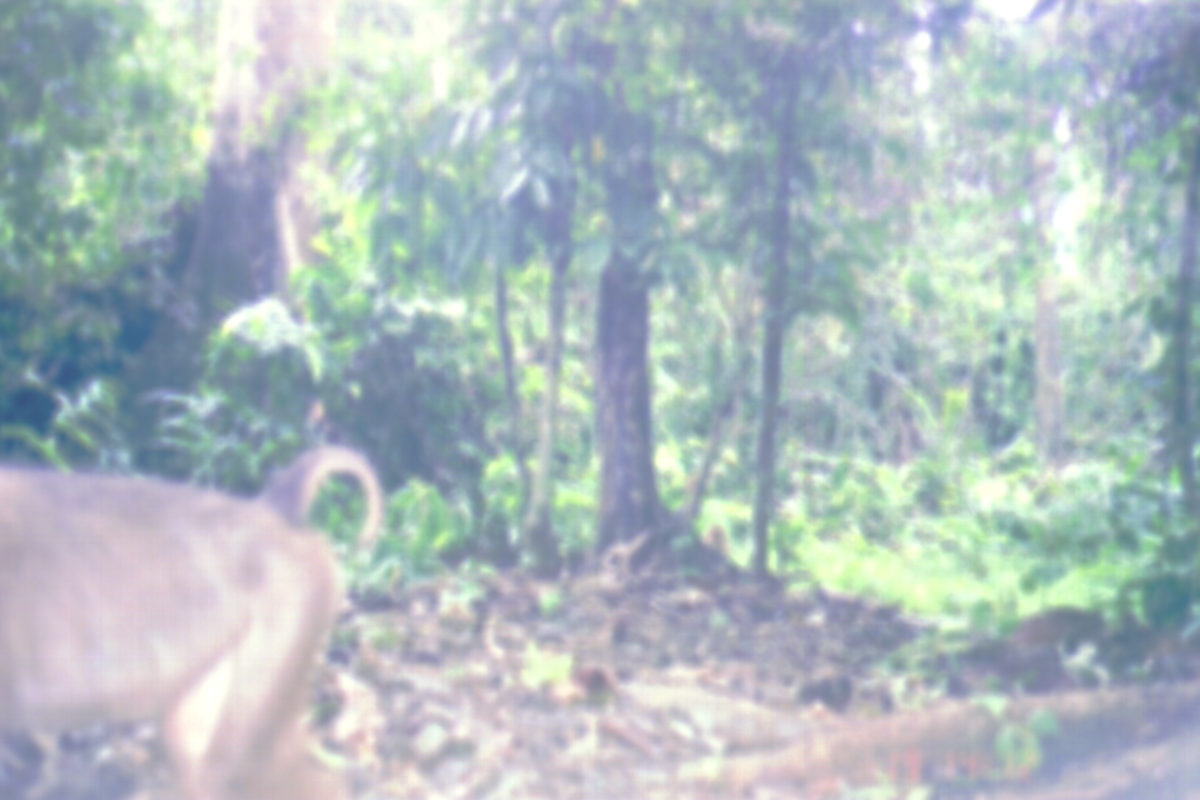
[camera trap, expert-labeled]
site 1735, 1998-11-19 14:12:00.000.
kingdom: Animalia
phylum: Chordata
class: Mammalia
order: Primates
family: Cercopithecidae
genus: Macaca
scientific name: Macaca nemestrina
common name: southern pig-tailed macaque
Macaca nemestrina (southern pig-tailed macaque), count 1.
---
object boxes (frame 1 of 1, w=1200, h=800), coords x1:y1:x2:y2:
macaca nemestrina: 0:443:387:799